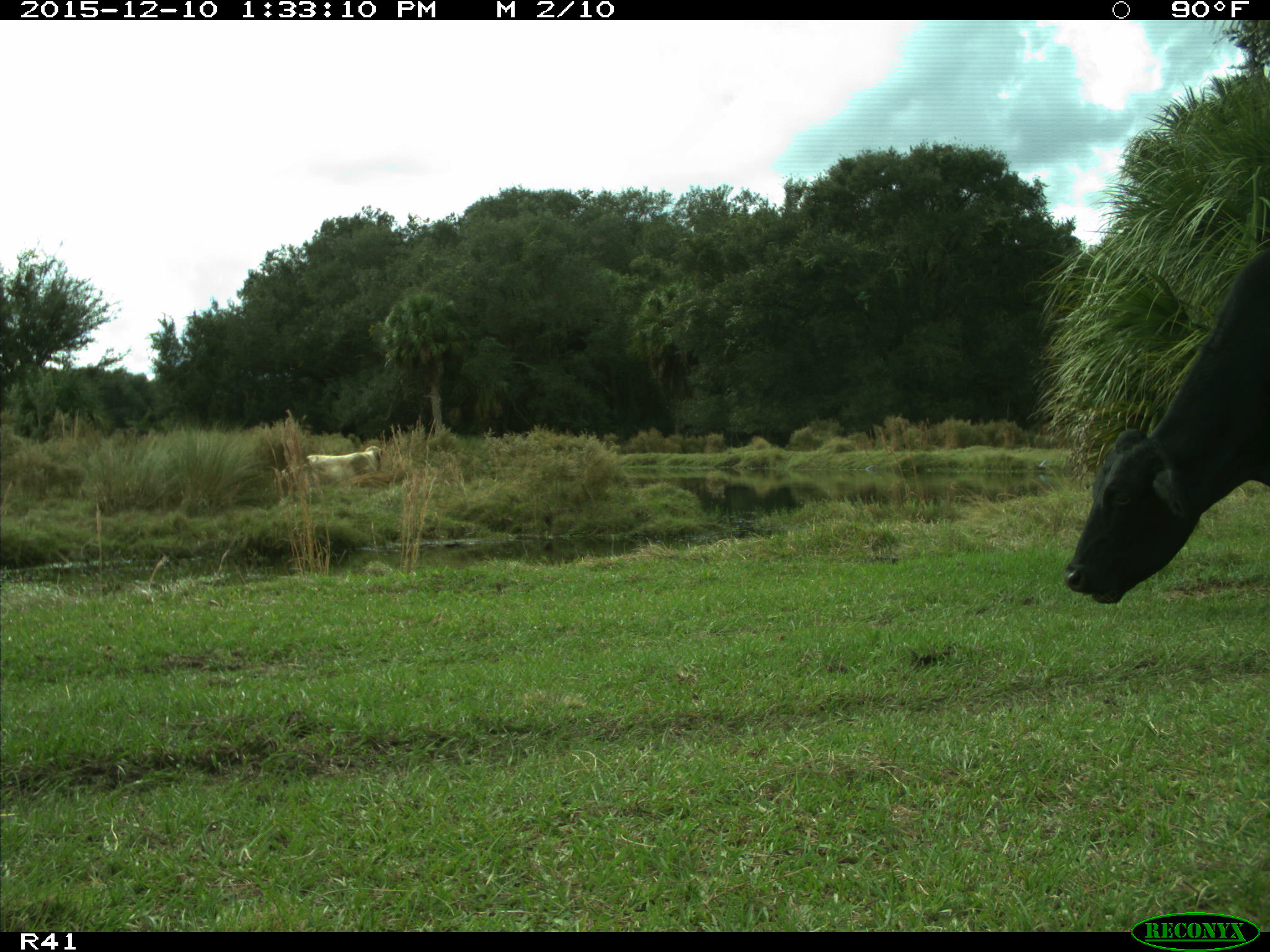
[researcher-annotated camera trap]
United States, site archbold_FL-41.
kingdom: Animalia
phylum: Chordata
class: Mammalia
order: Artiodactyla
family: Bovidae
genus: Bos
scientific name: Bos taurus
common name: domestic cow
Bos taurus (domestic cow).